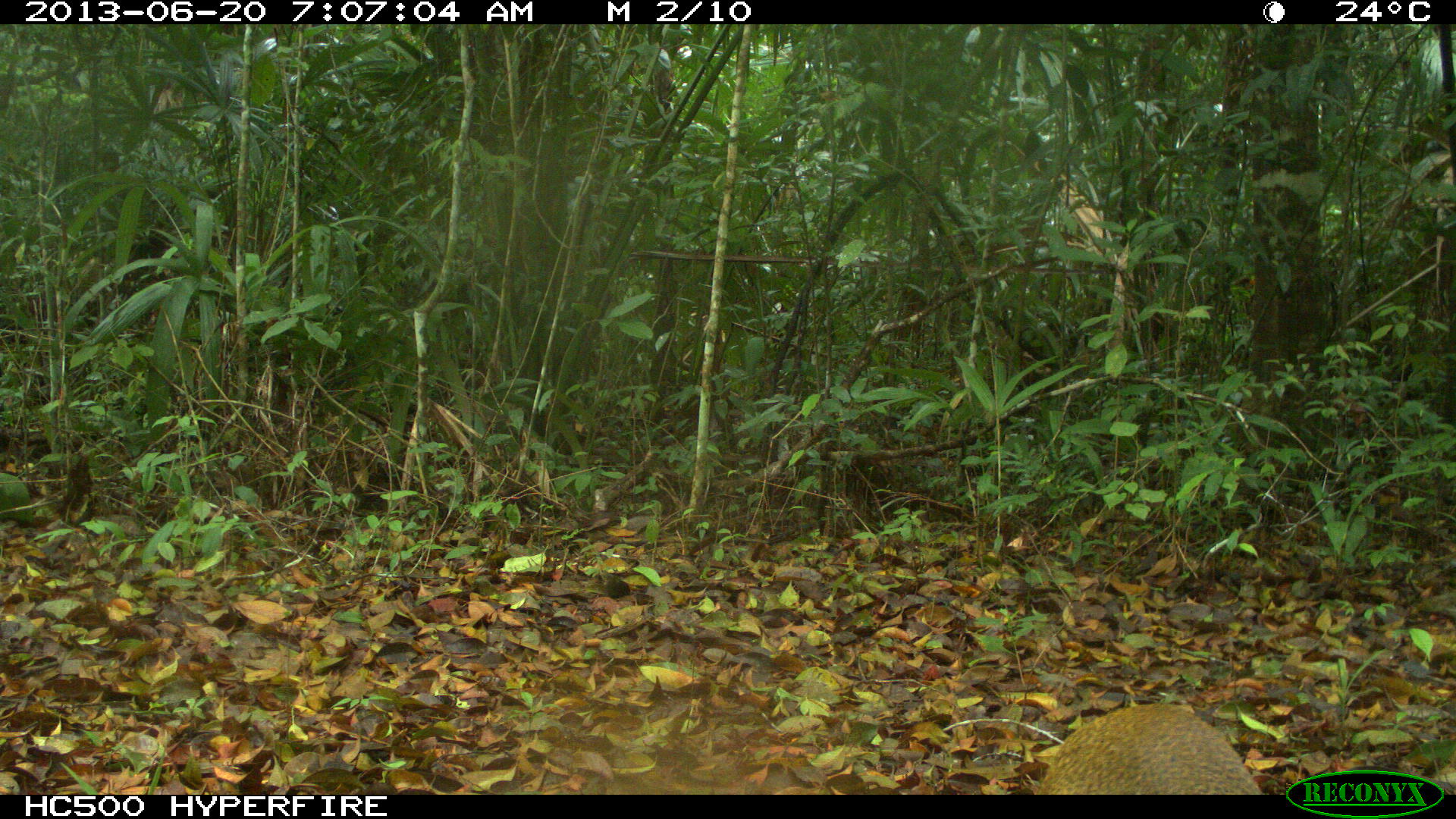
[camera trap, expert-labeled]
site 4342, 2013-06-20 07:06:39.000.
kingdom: Animalia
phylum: Chordata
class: Mammalia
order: Rodentia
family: Dasyproctidae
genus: Dasyprocta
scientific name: Dasyprocta punctata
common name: central american agouti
Dasyprocta punctata (central american agouti), count 1.